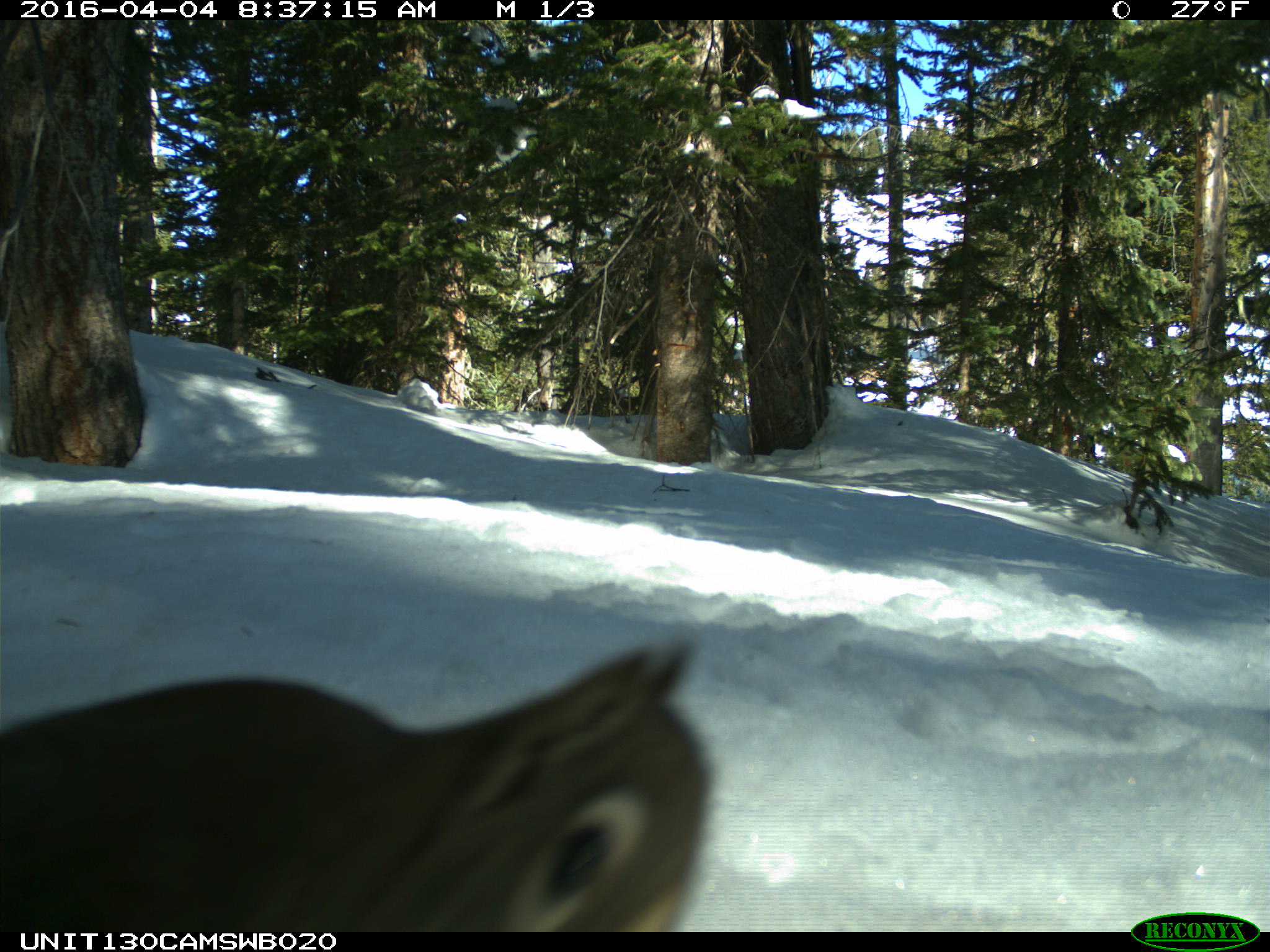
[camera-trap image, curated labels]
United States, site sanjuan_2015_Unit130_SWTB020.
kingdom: Animalia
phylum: Chordata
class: Mammalia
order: Rodentia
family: Sciuridae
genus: Tamiasciurus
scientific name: Tamiasciurus hudsonicus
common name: american red squirrel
Tamiasciurus hudsonicus (american red squirrel).